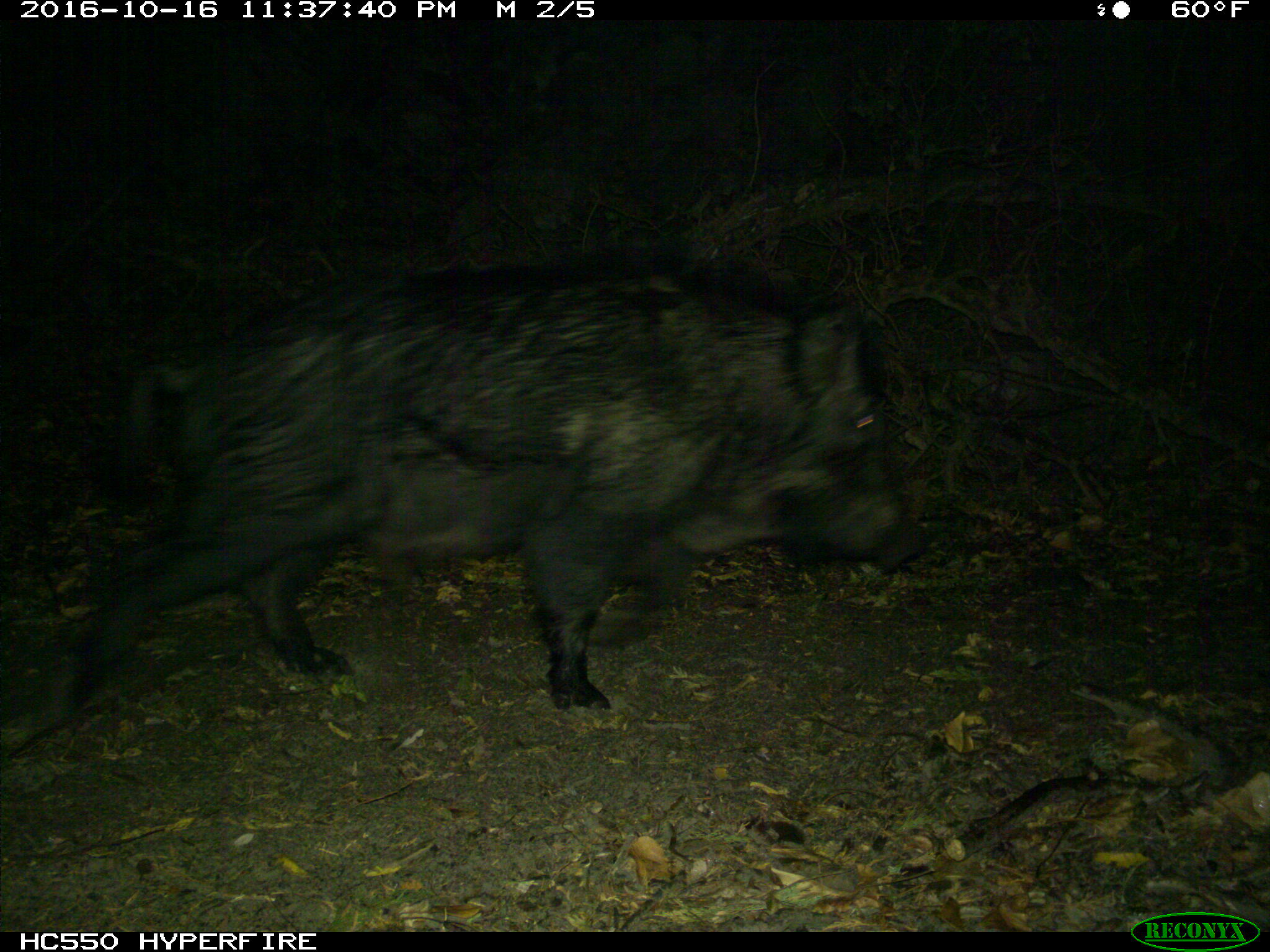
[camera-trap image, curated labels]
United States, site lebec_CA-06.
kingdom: Animalia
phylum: Chordata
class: Mammalia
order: Artiodactyla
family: Suidae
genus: Sus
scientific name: Sus scrofa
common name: wild boar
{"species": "Sus scrofa (wild boar)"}